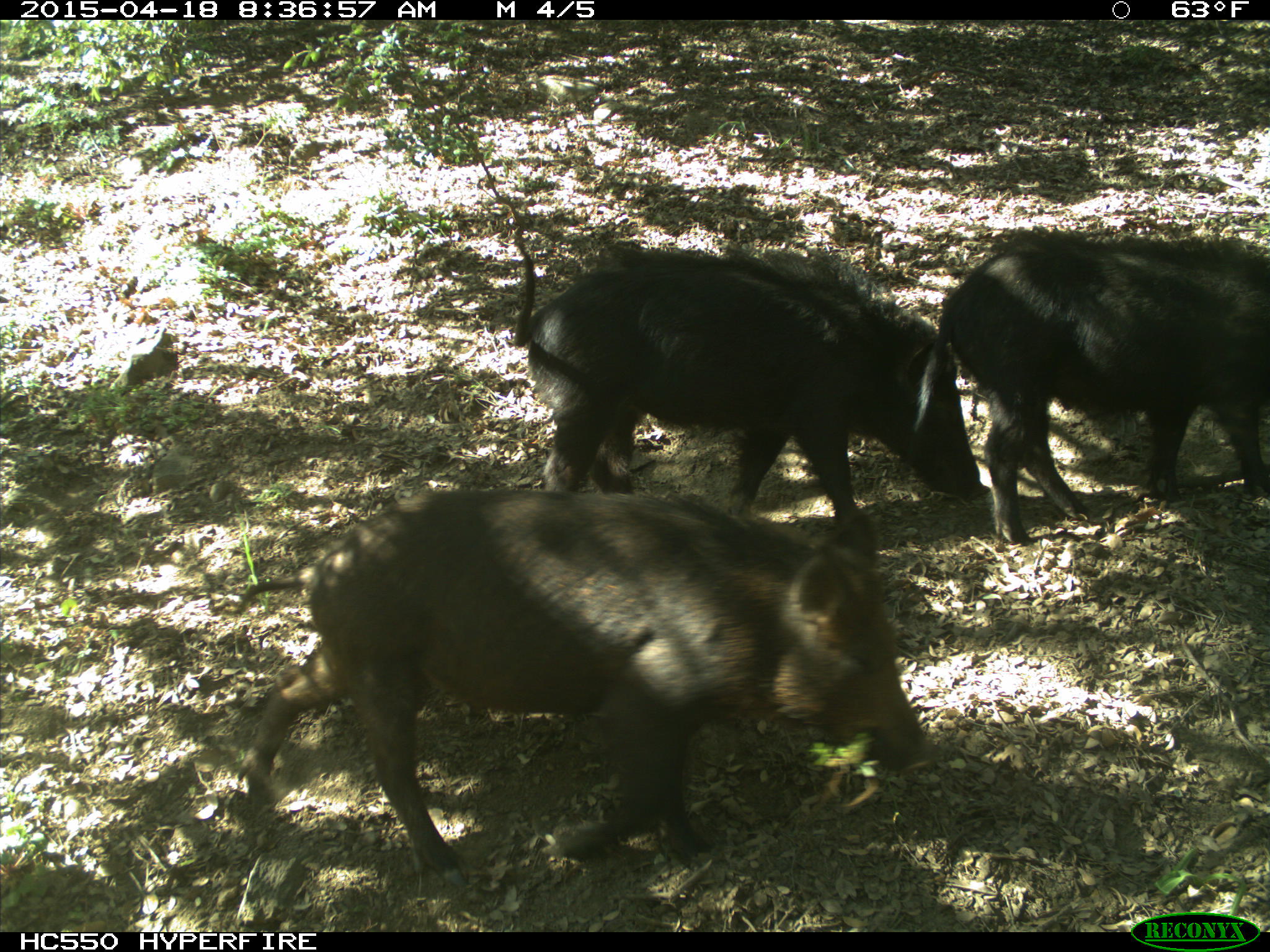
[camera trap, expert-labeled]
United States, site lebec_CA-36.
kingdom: Animalia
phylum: Chordata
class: Mammalia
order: Artiodactyla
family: Suidae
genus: Sus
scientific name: Sus scrofa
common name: wild boar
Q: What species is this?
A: Sus scrofa (wild boar).